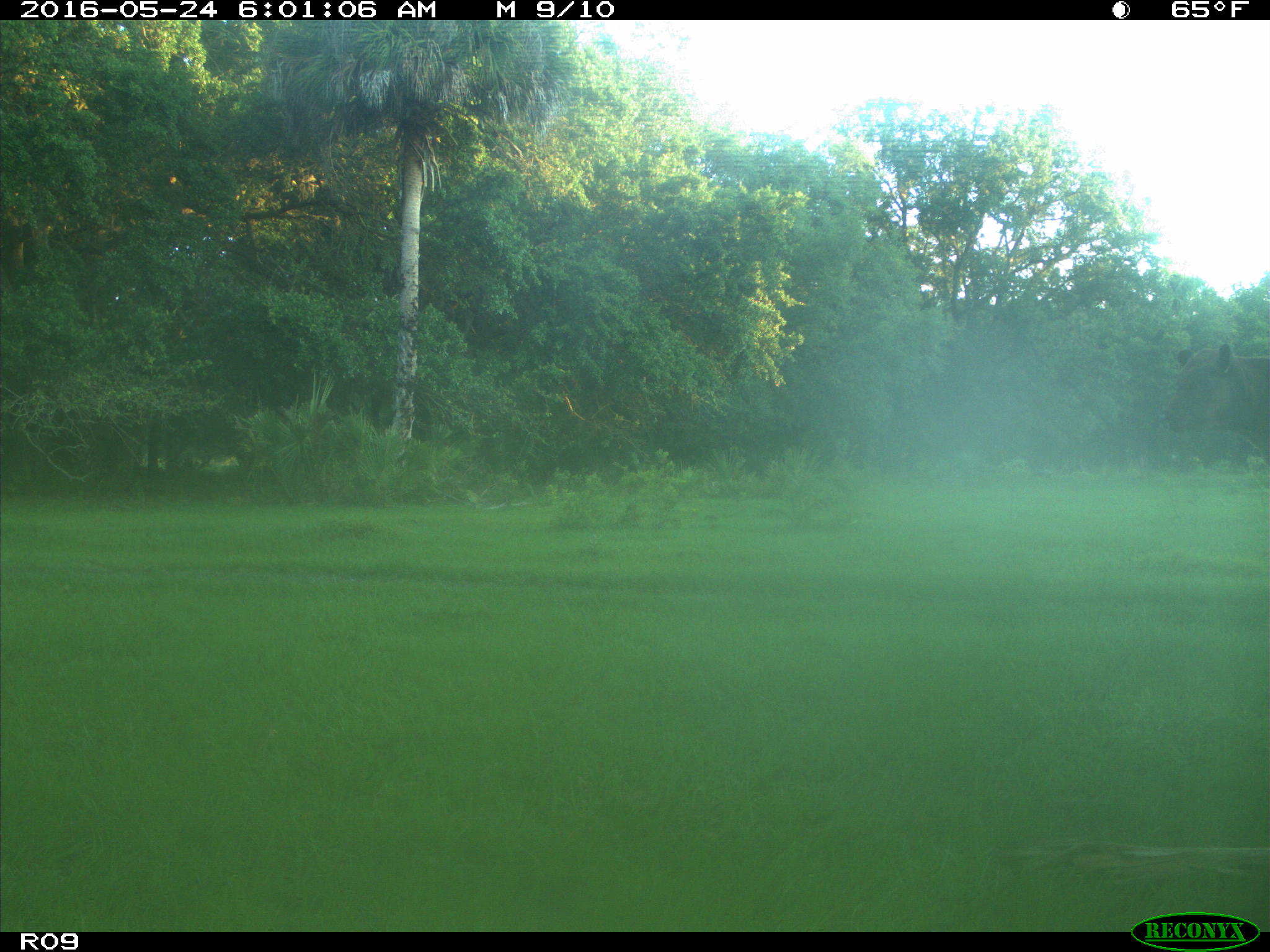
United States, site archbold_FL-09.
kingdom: Animalia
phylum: Chordata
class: Mammalia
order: Artiodactyla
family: Bovidae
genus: Bos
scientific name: Bos taurus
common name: domestic cow